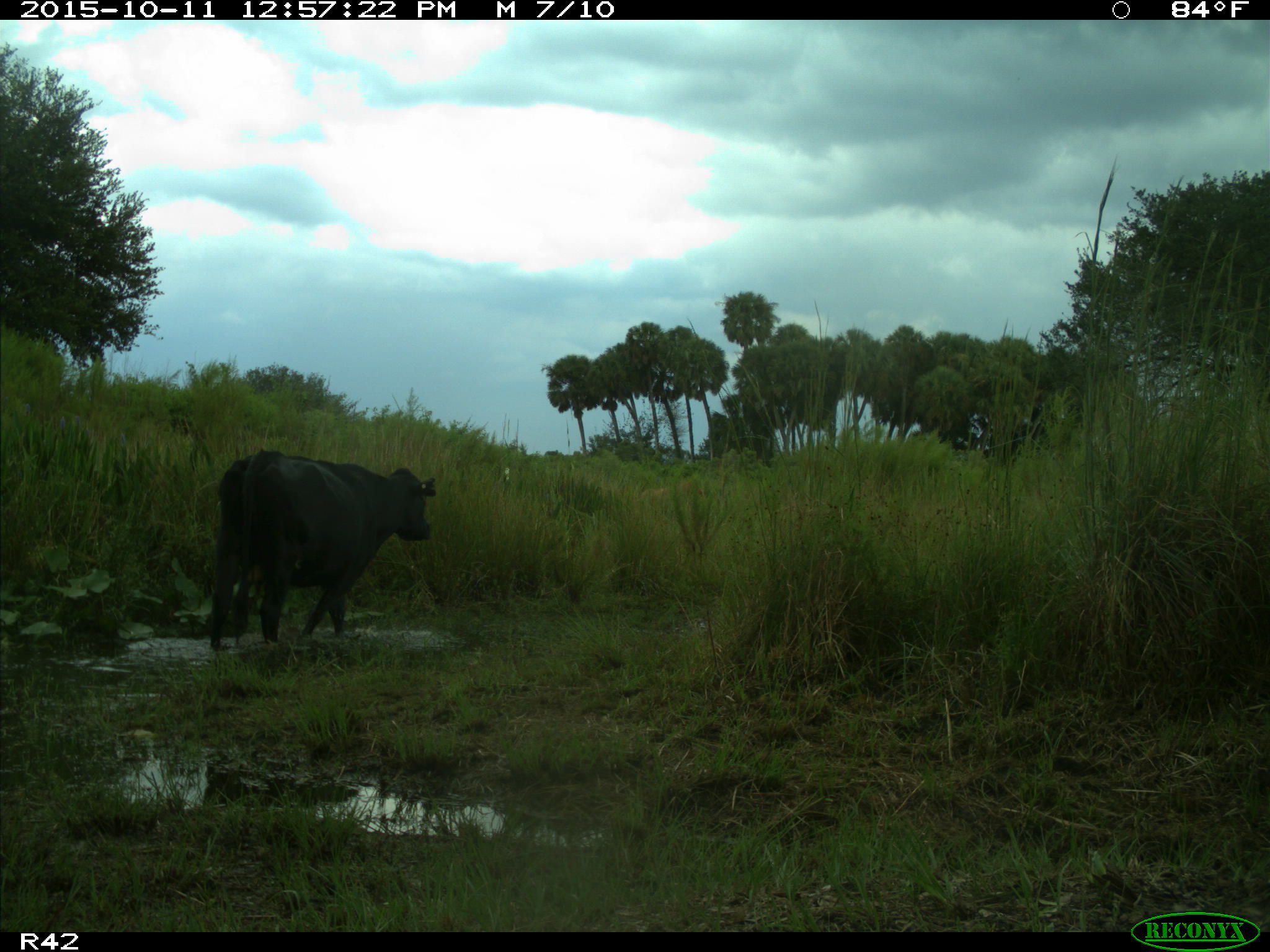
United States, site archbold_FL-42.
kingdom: Animalia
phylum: Chordata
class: Mammalia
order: Artiodactyla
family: Bovidae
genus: Bos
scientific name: Bos taurus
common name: domestic cow